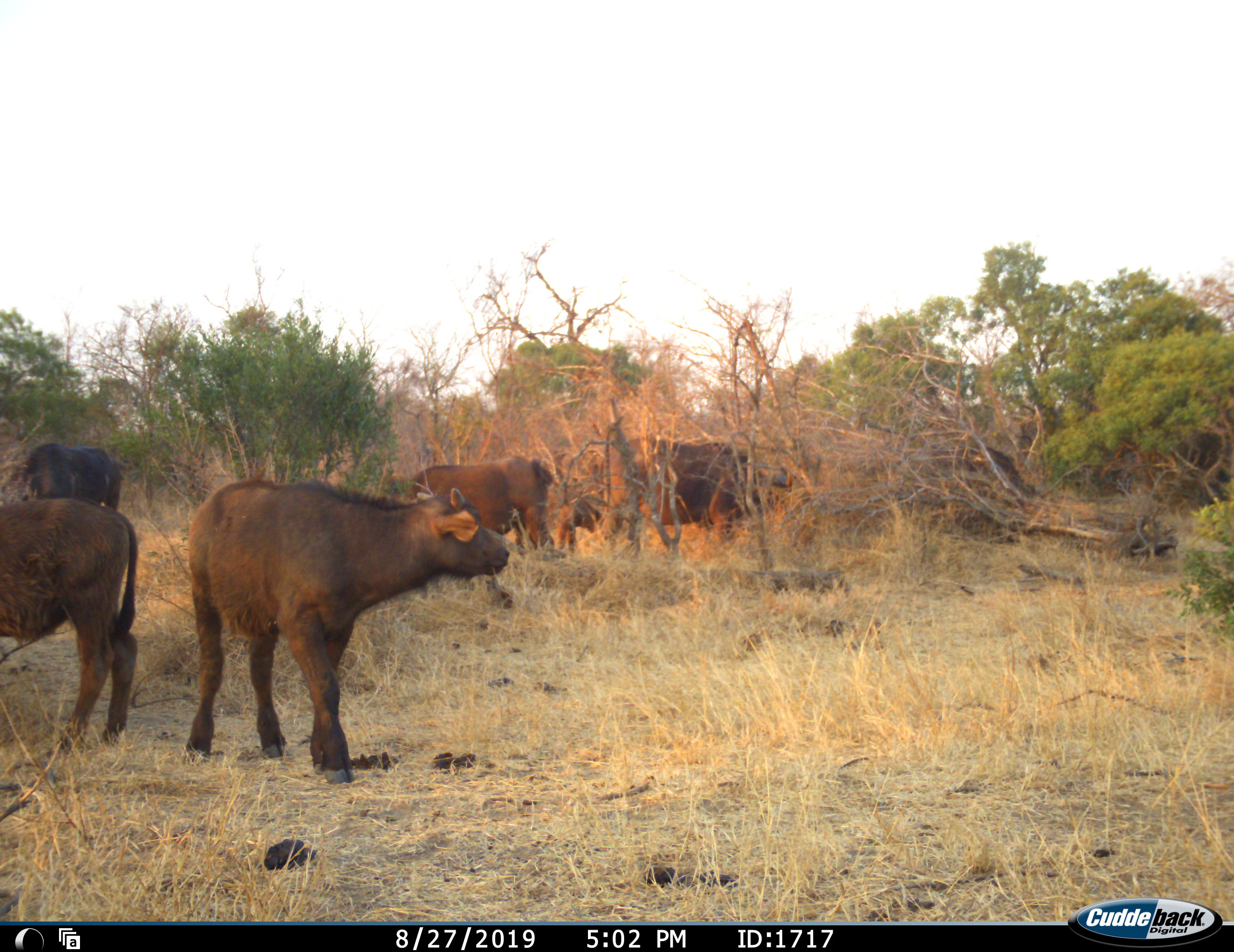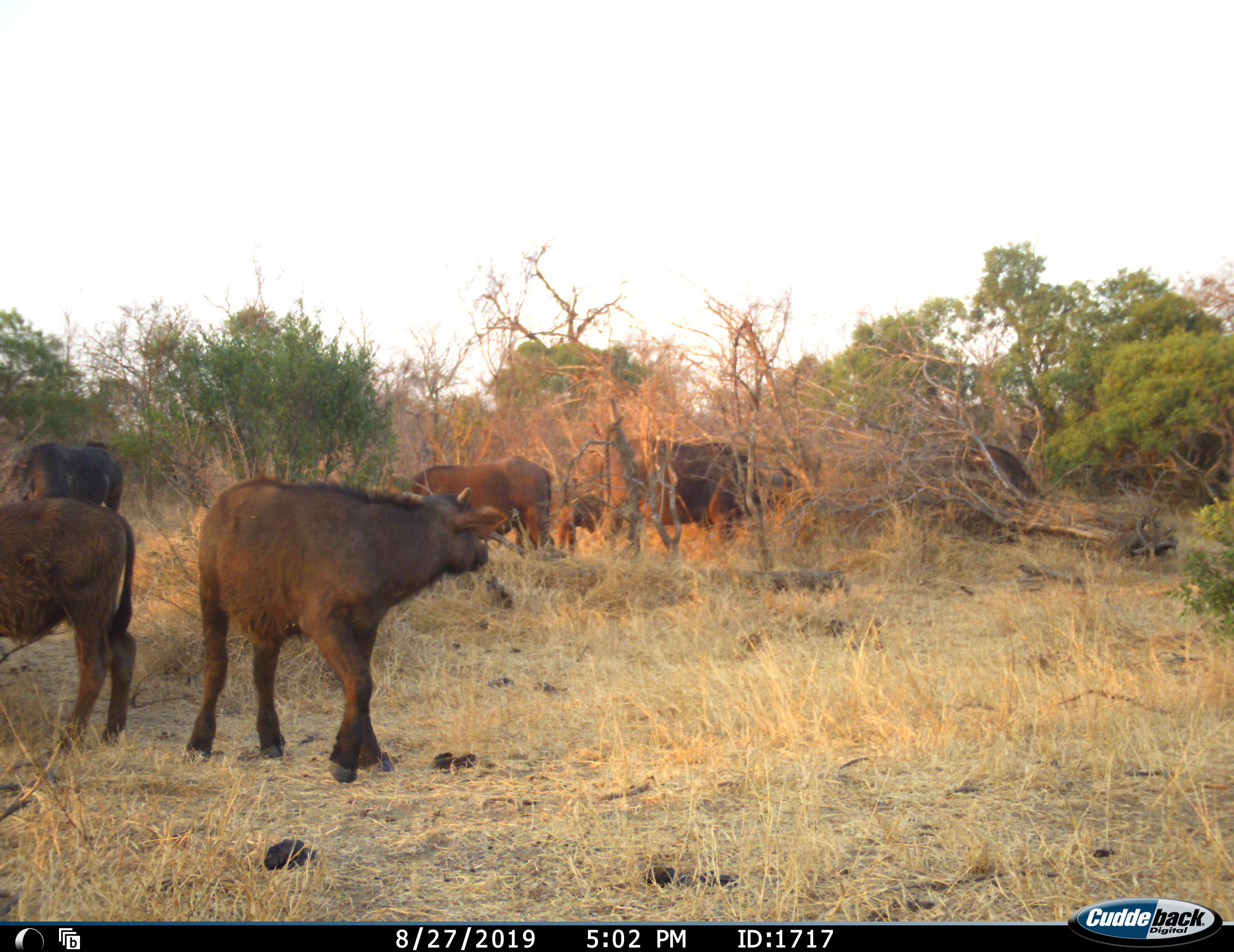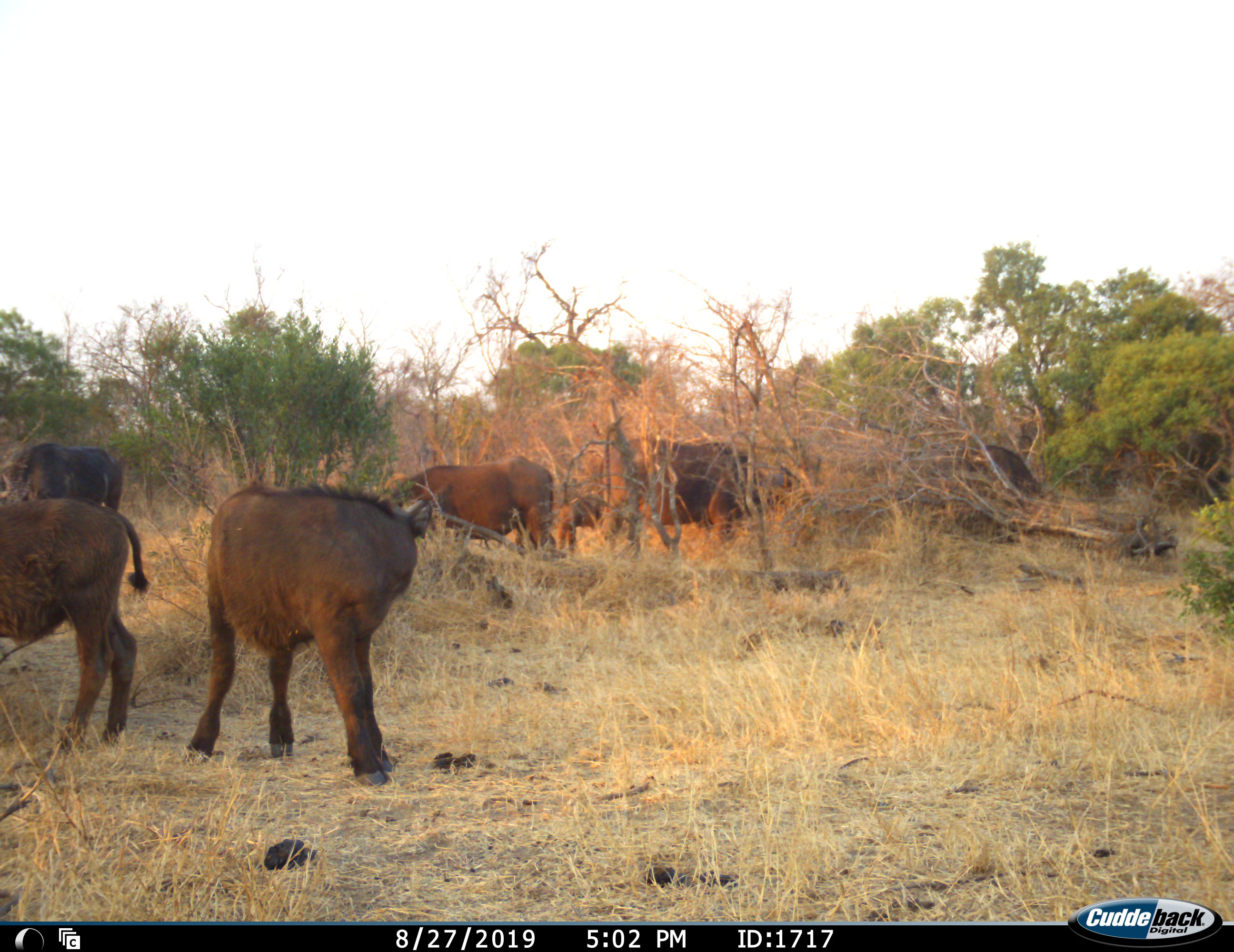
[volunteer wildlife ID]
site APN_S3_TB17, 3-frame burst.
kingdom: Animalia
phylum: Chordata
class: Mammalia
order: Artiodactyla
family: Bovidae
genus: Syncerus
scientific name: Syncerus caffer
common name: african buffalo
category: buffalo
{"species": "buffalo (african buffalo) (Syncerus caffer)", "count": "7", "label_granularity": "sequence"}